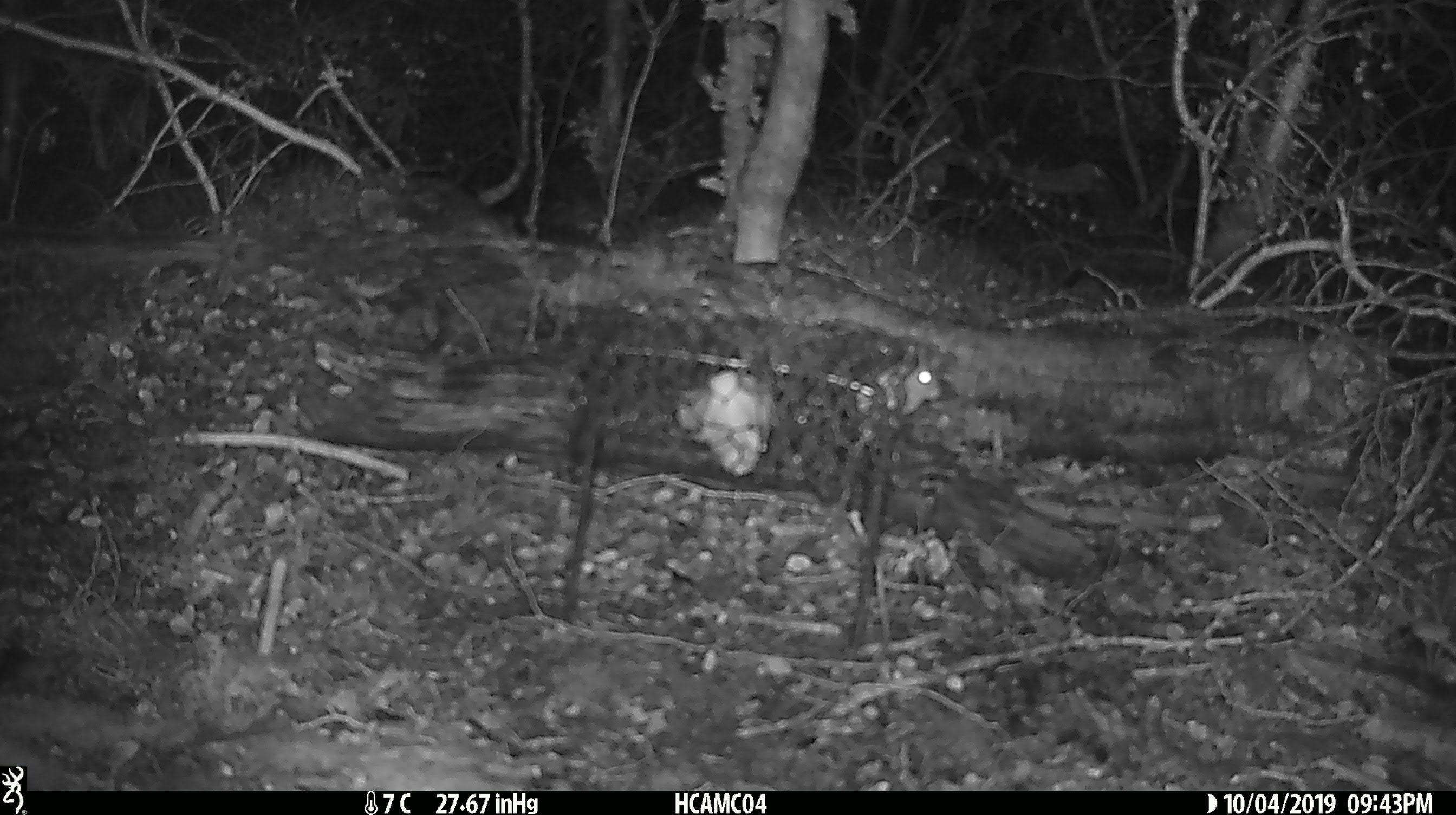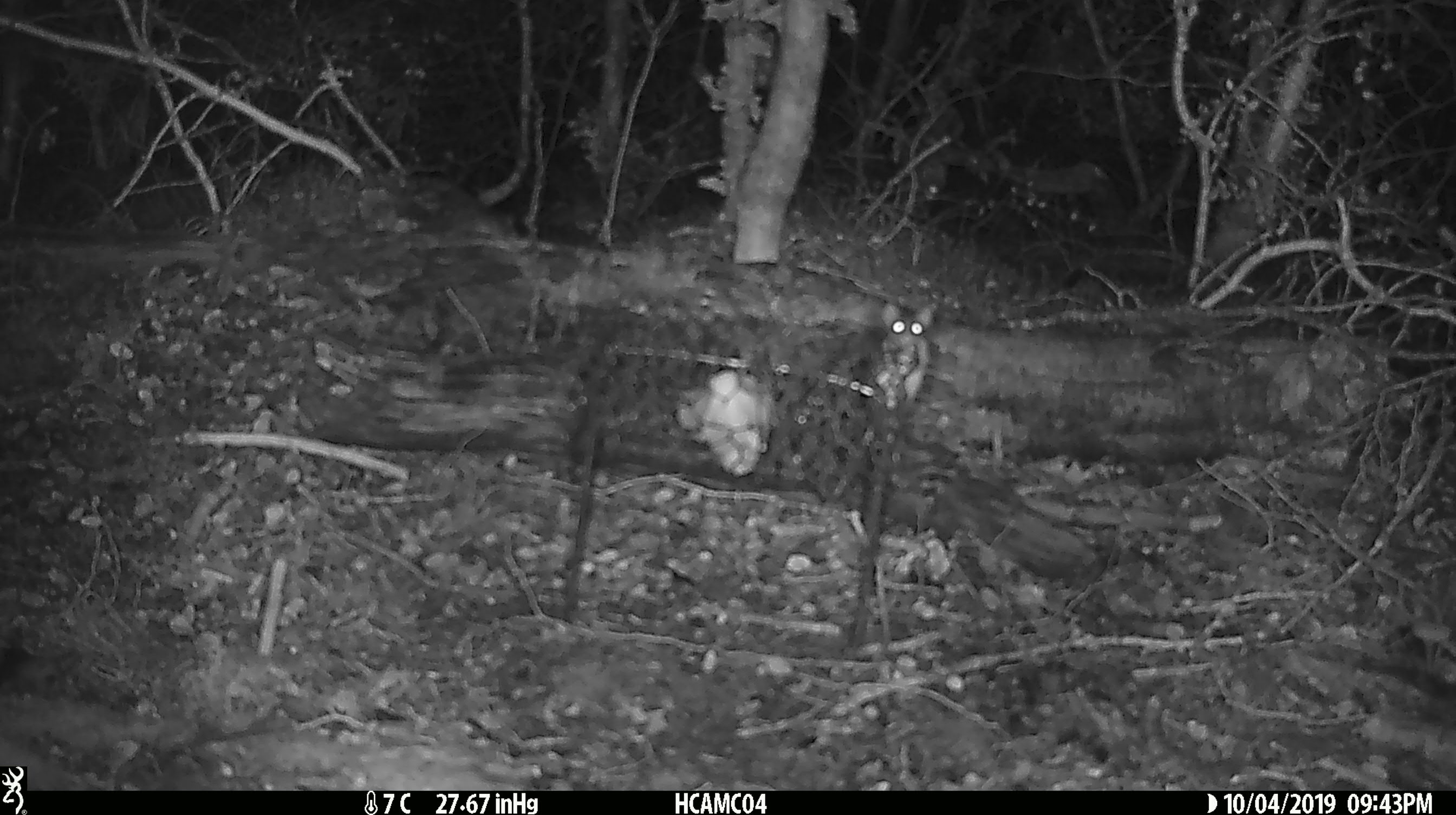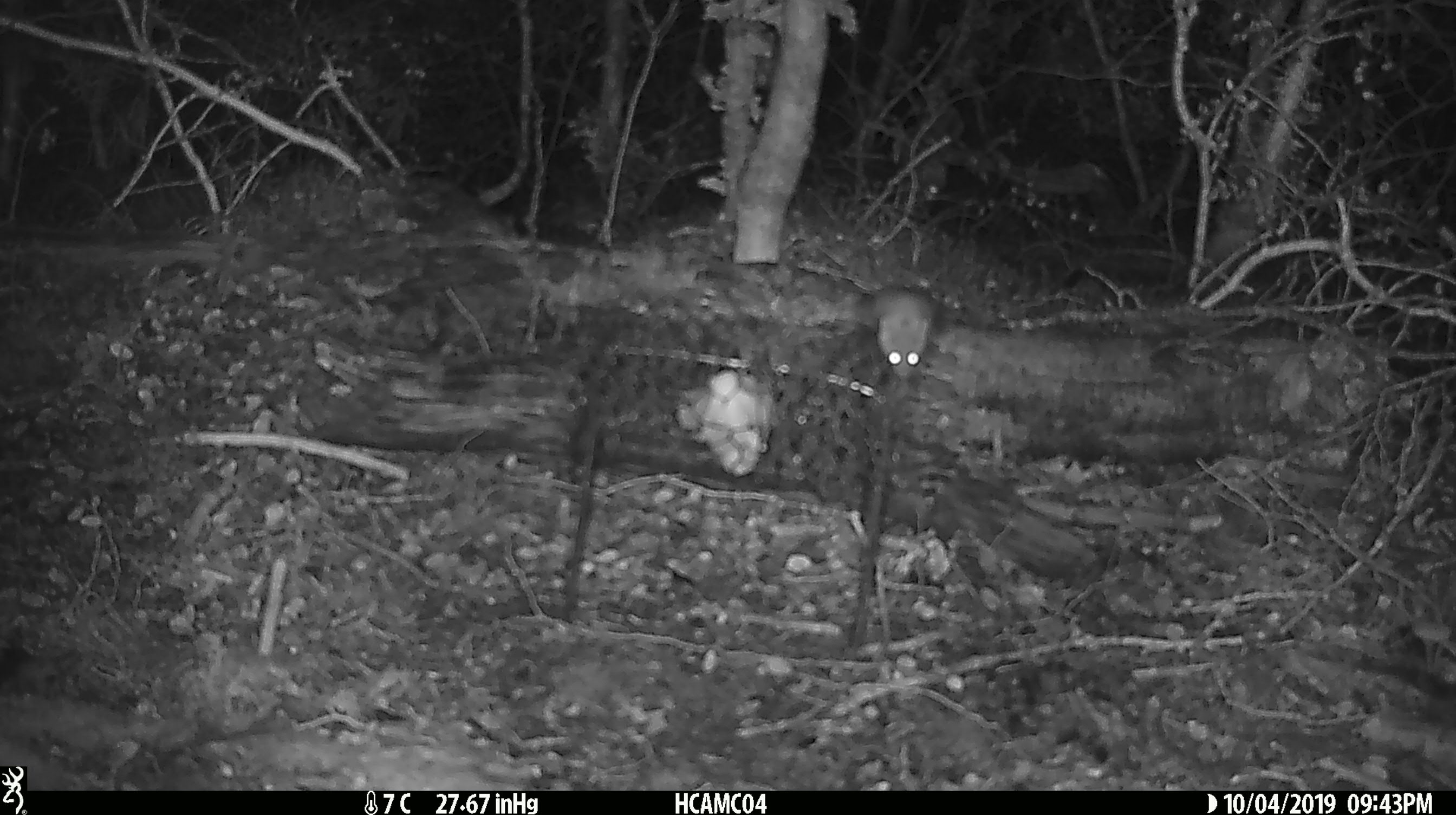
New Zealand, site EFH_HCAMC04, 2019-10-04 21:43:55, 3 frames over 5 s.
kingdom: Animalia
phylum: Chordata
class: Mammalia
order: Rodentia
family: Muridae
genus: Mus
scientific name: Mus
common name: mouse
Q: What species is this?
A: Mouse (Mus).